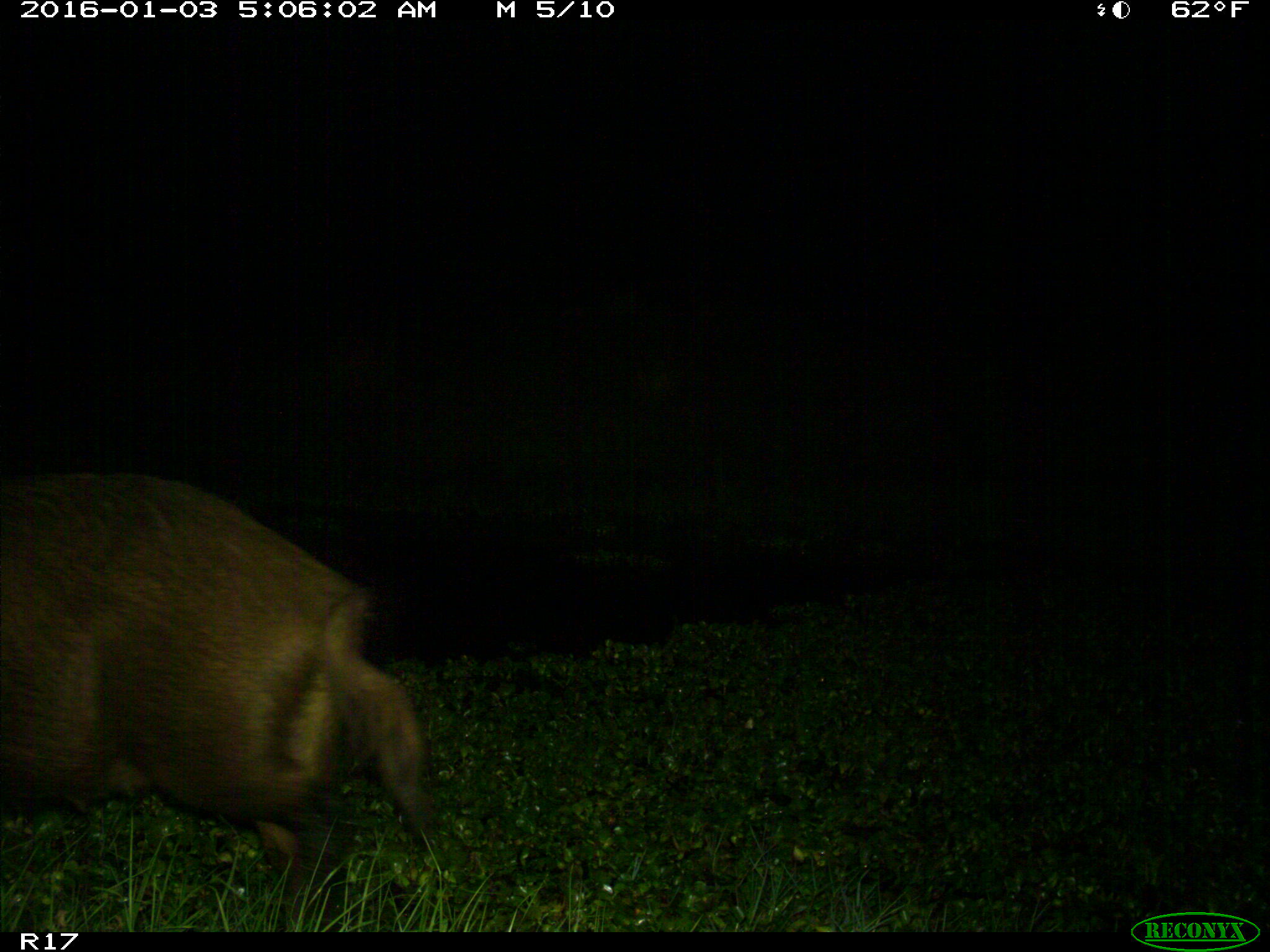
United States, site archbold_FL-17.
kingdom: Animalia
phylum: Chordata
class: Mammalia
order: Artiodactyla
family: Suidae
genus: Sus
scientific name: Sus scrofa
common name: wild boar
Sus scrofa (wild boar).